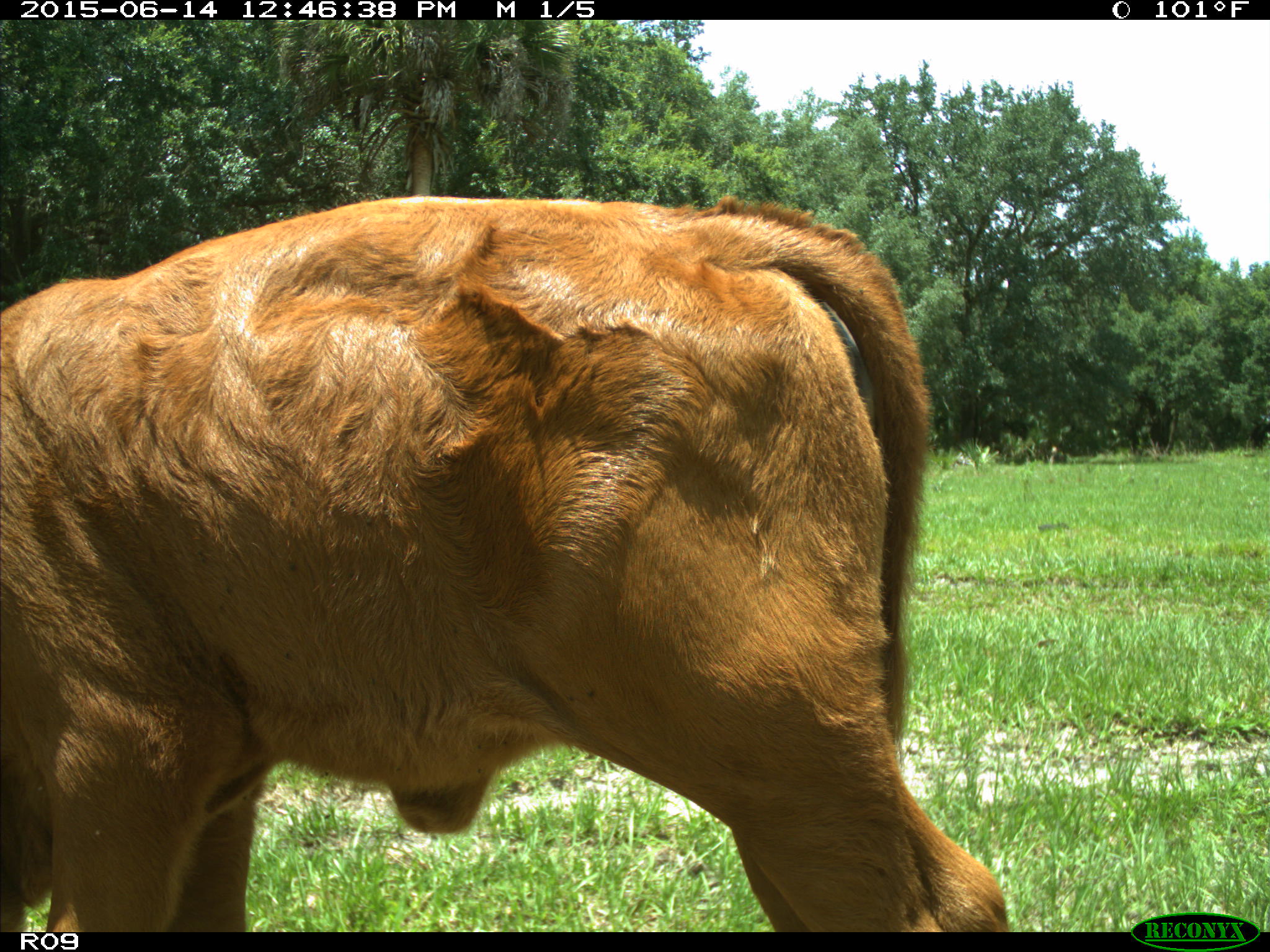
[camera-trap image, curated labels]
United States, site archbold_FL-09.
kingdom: Animalia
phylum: Chordata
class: Mammalia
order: Artiodactyla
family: Bovidae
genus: Bos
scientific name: Bos taurus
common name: domestic cow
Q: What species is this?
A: Bos taurus (domestic cow).